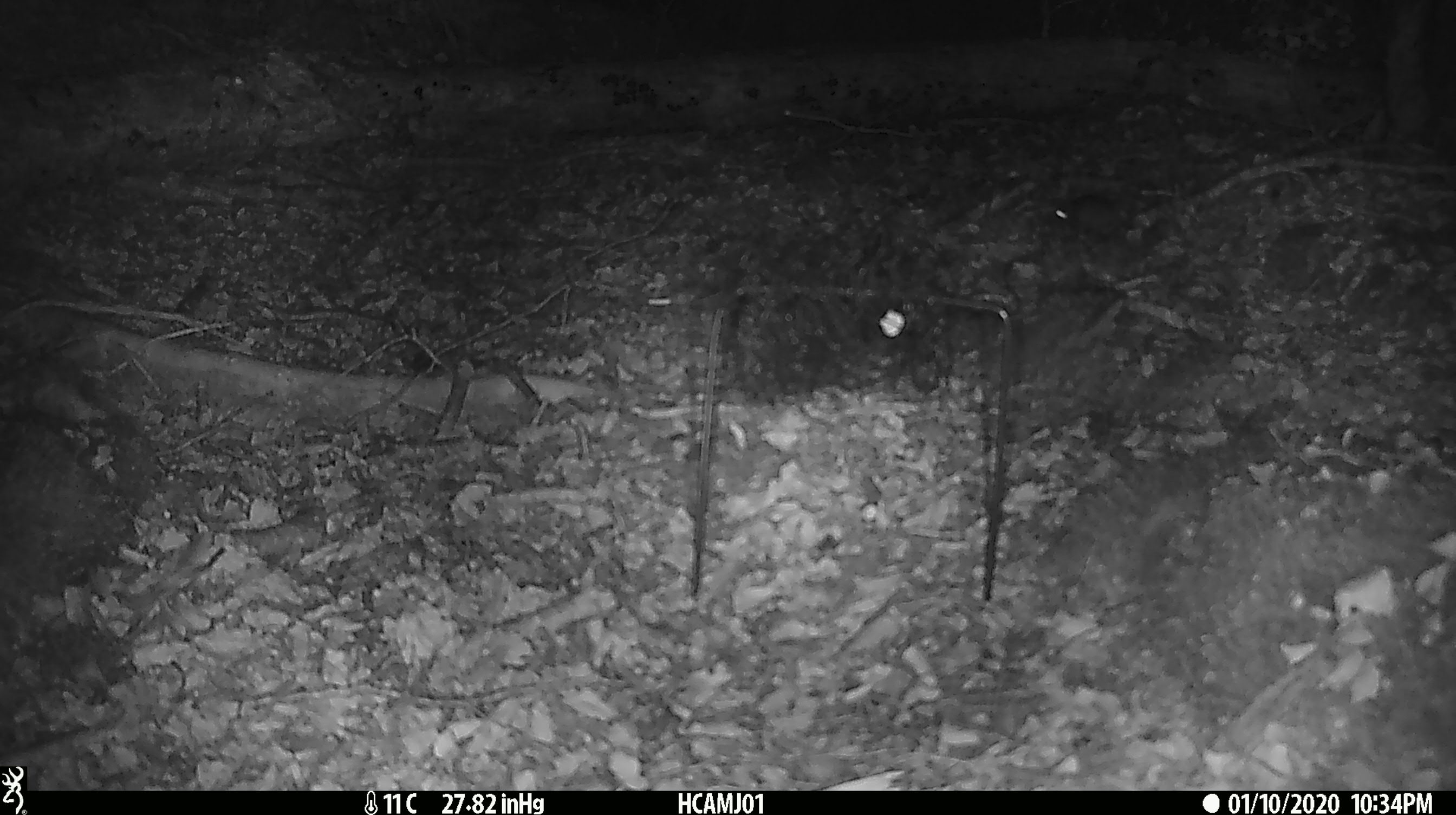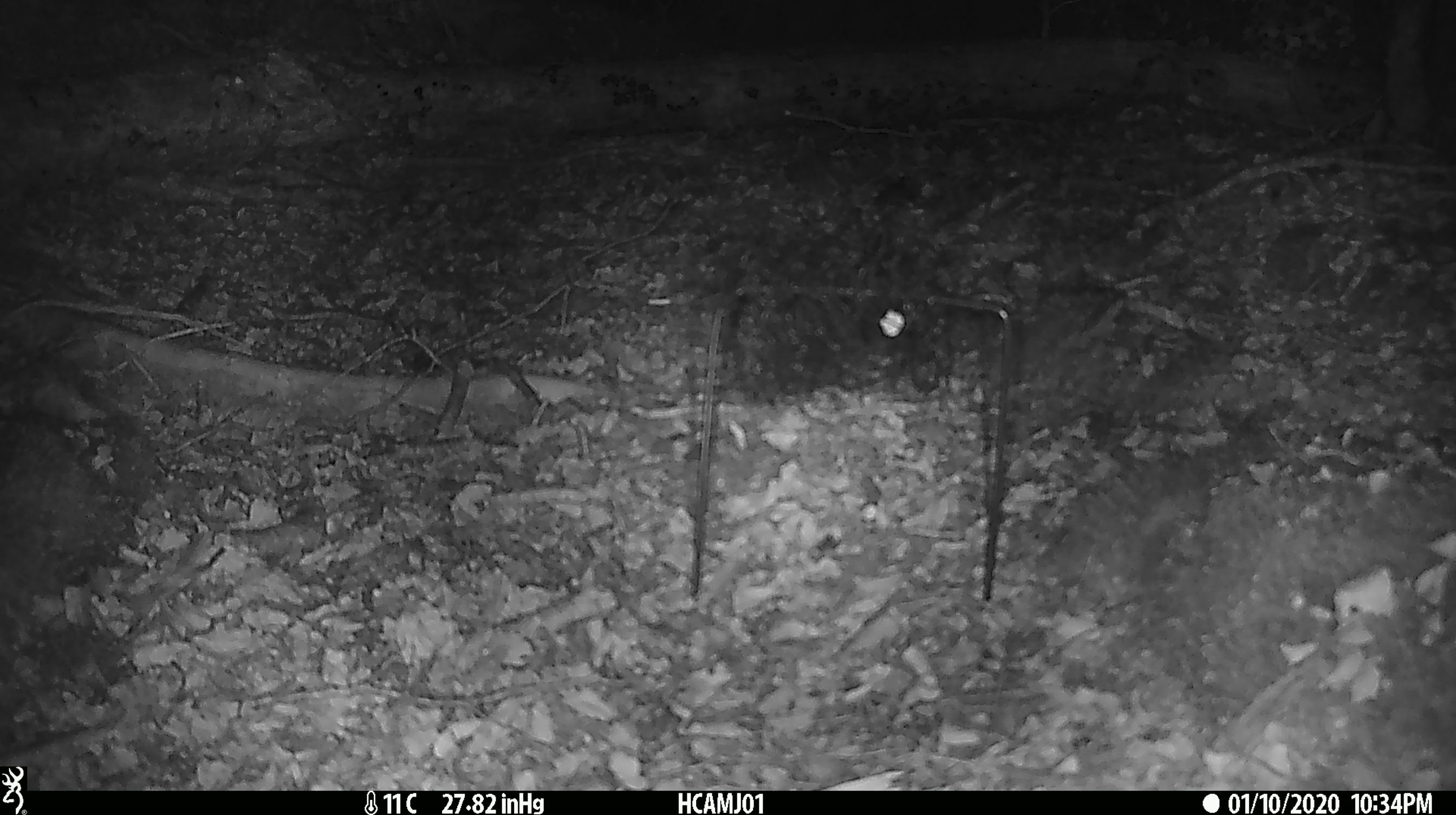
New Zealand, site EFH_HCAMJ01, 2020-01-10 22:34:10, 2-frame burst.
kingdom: Animalia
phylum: Chordata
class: Mammalia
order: Rodentia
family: Muridae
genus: Mus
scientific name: Mus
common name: mouse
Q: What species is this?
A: Mouse (Mus).